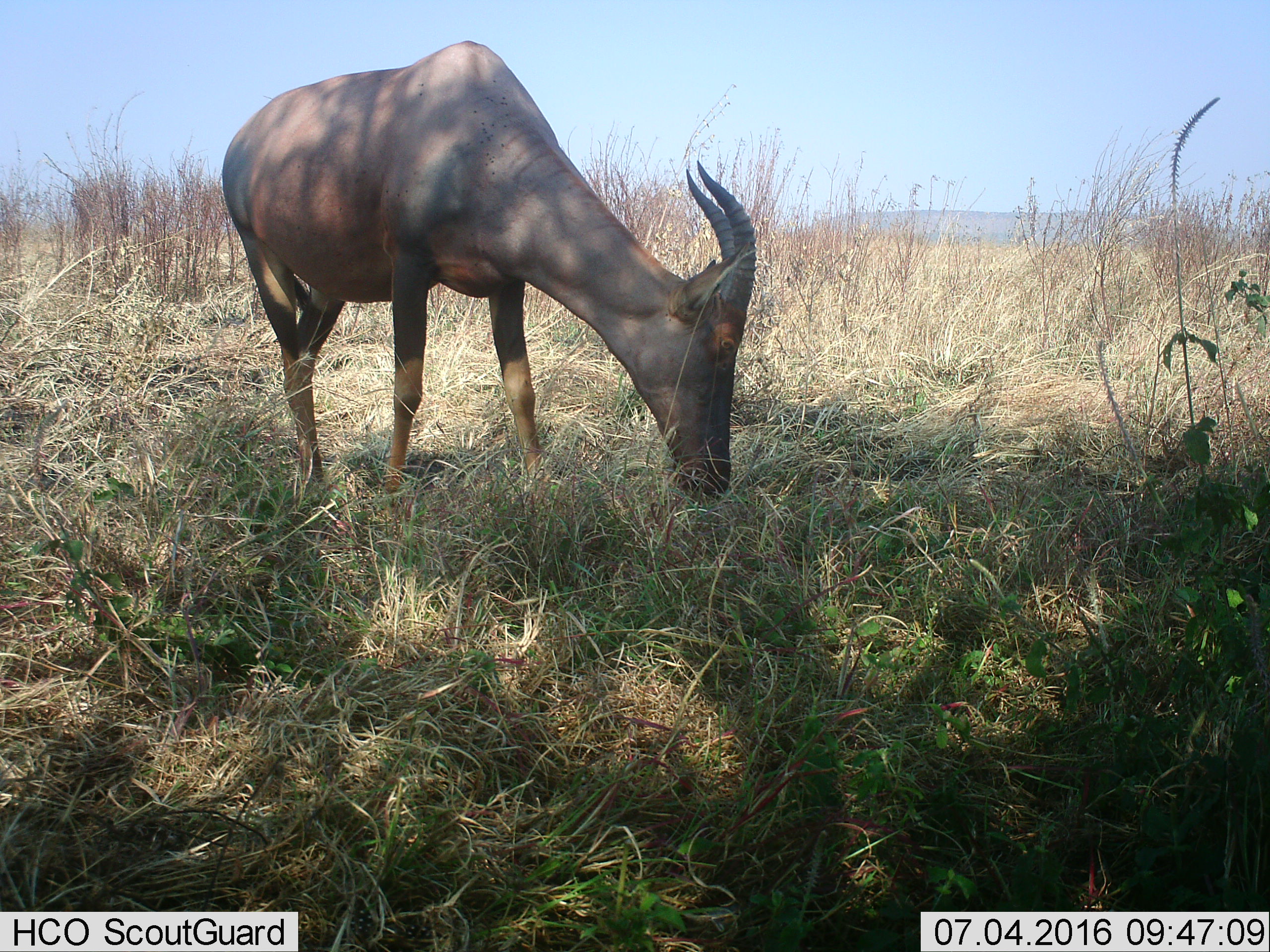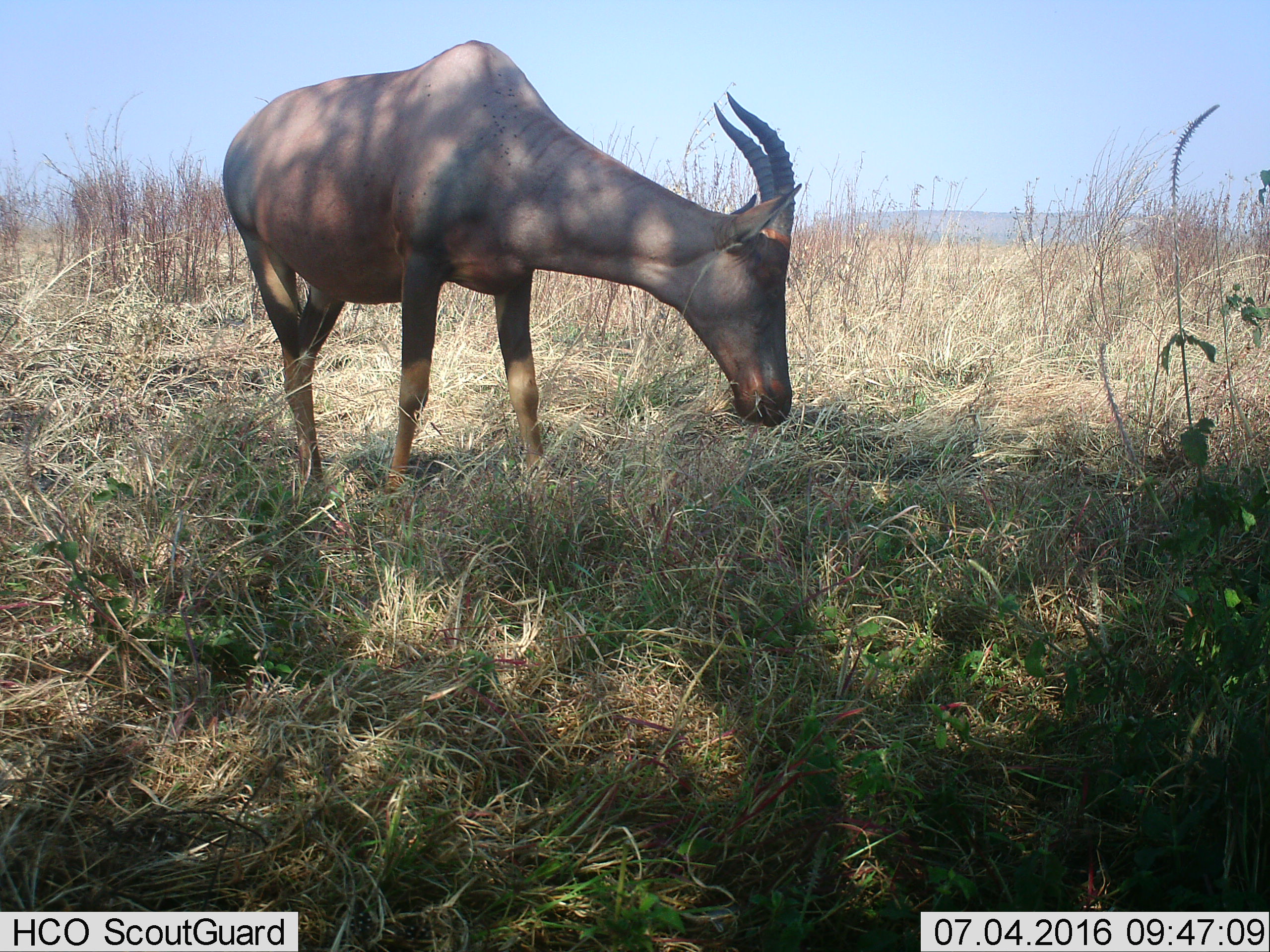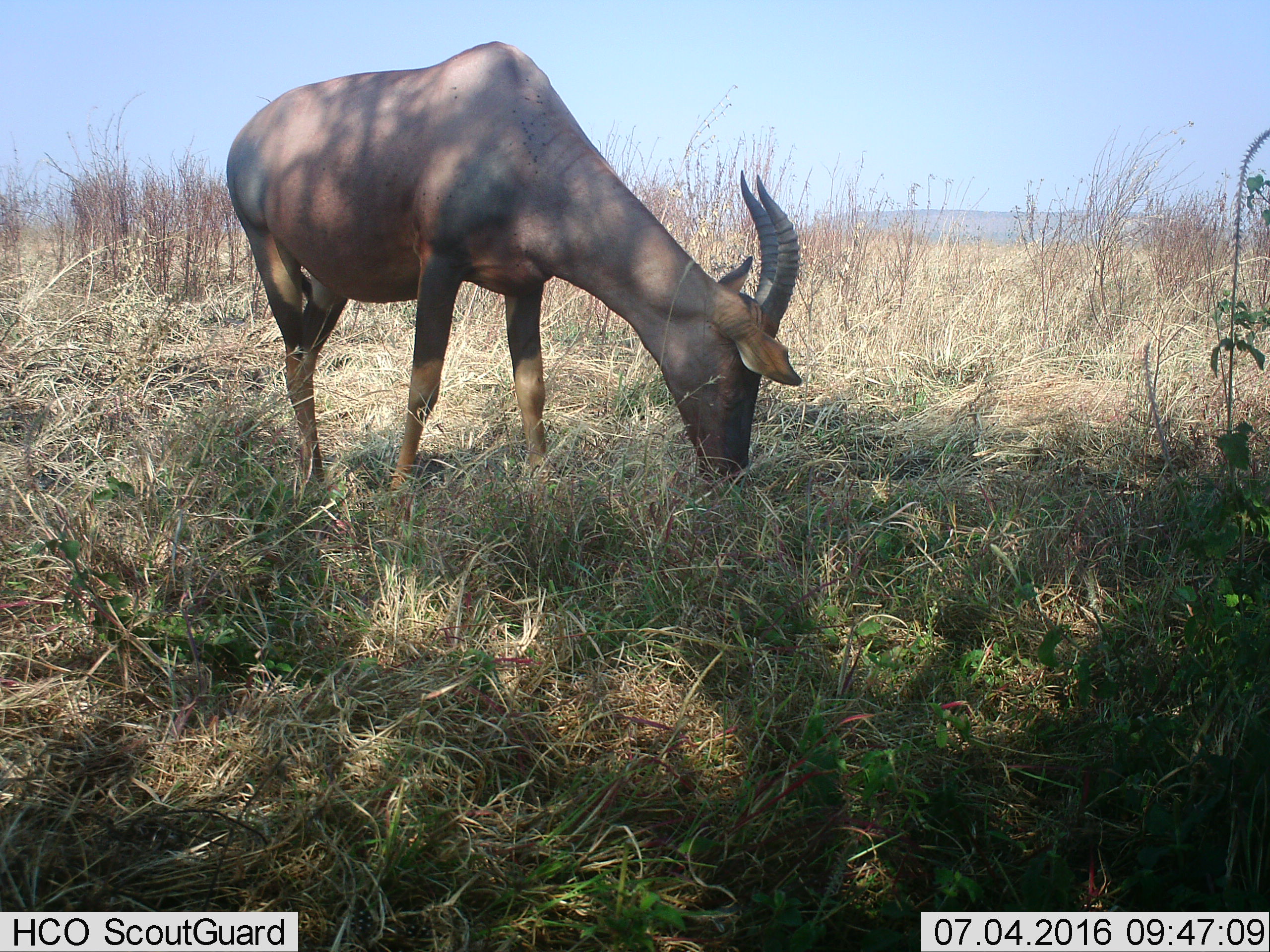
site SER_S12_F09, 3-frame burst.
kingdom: Animalia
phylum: Chordata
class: Mammalia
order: Artiodactyla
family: Bovidae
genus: Damaliscus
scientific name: Damaliscus lunatus jimela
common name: topi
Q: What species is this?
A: Topi (Damaliscus lunatus jimela).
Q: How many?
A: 1.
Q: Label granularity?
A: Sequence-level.